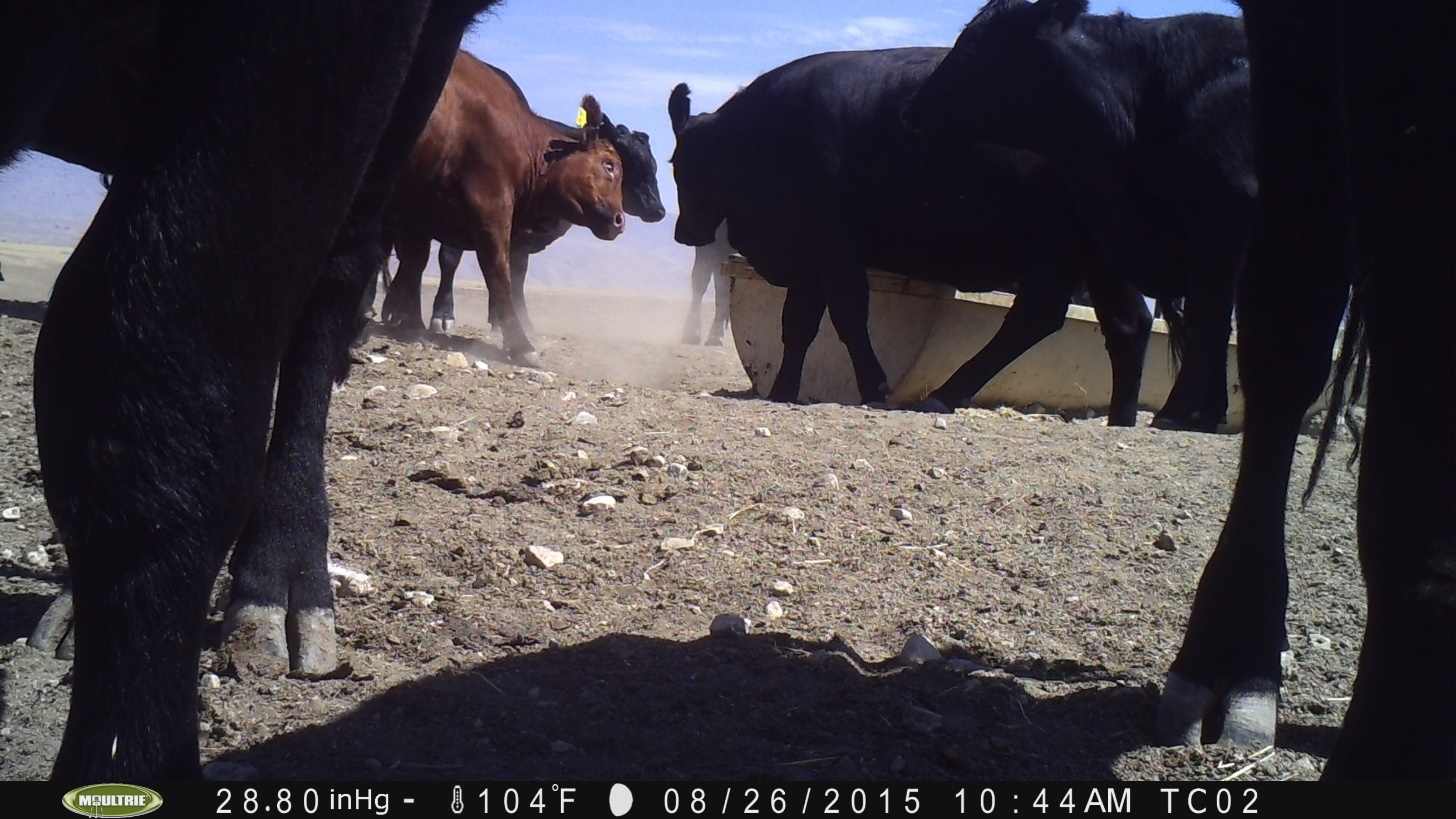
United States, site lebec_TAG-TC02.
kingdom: Animalia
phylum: Chordata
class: Mammalia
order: Artiodactyla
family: Bovidae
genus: Bos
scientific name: Bos taurus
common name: domestic cow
Bos taurus (domestic cow).